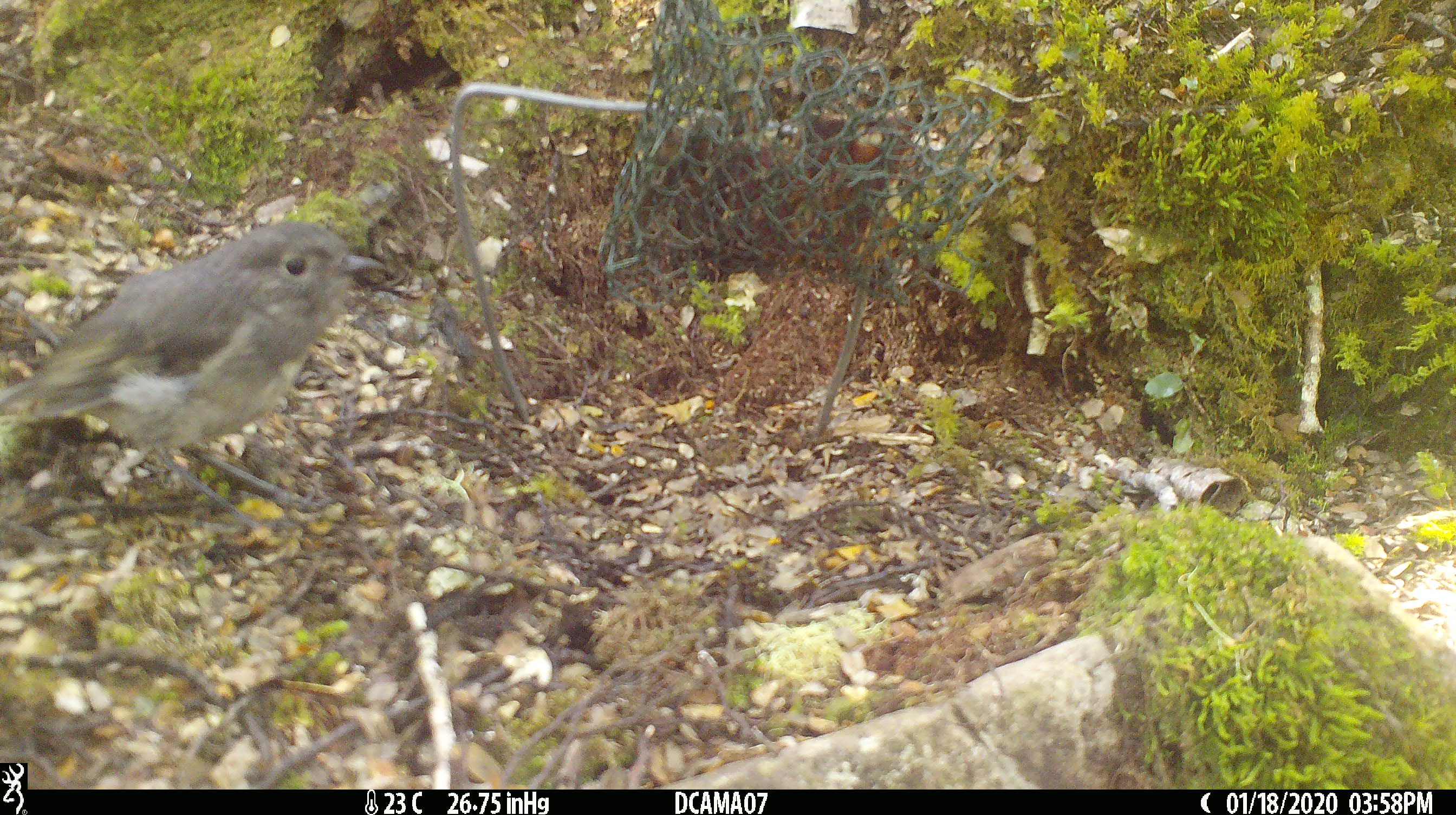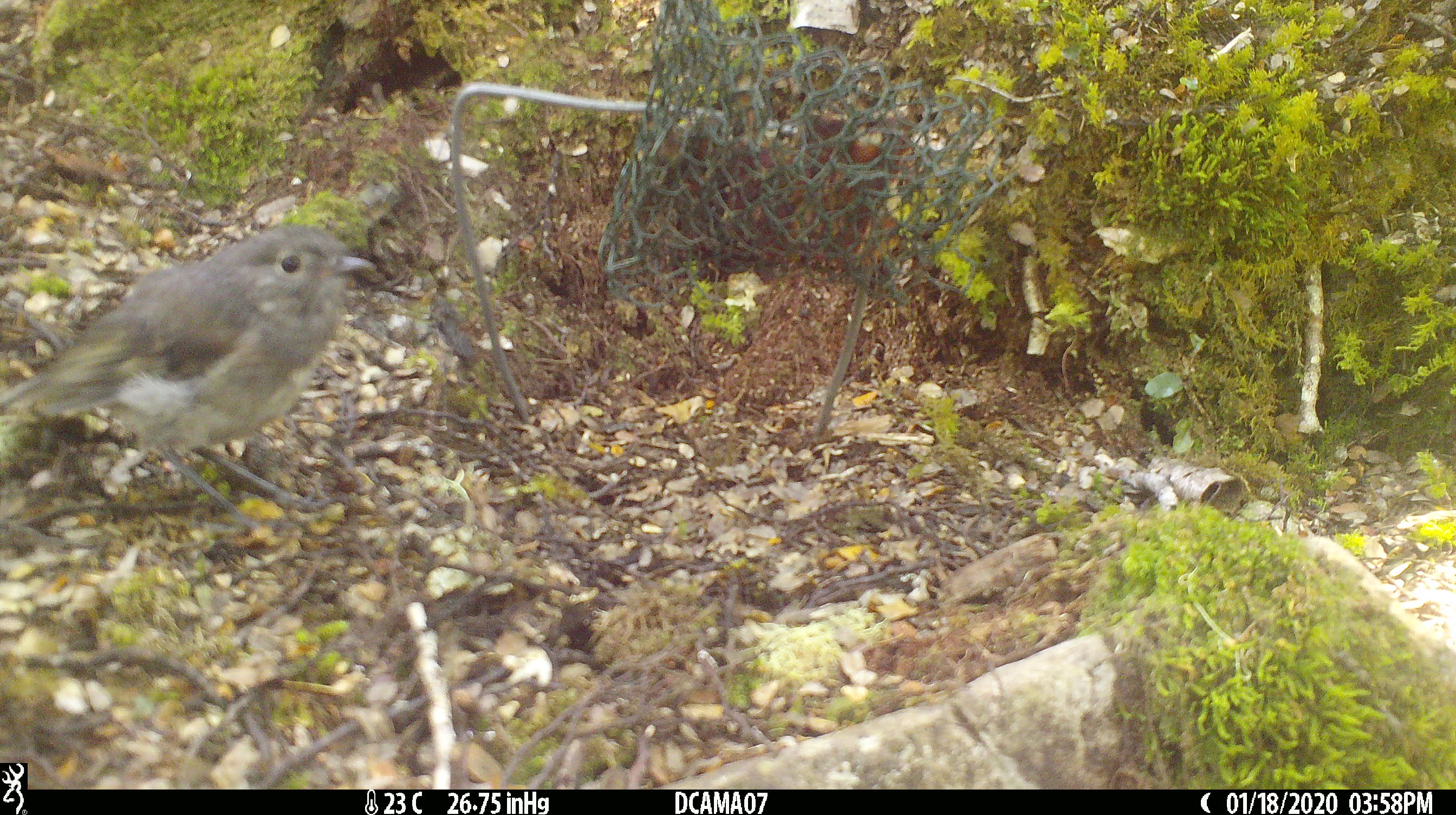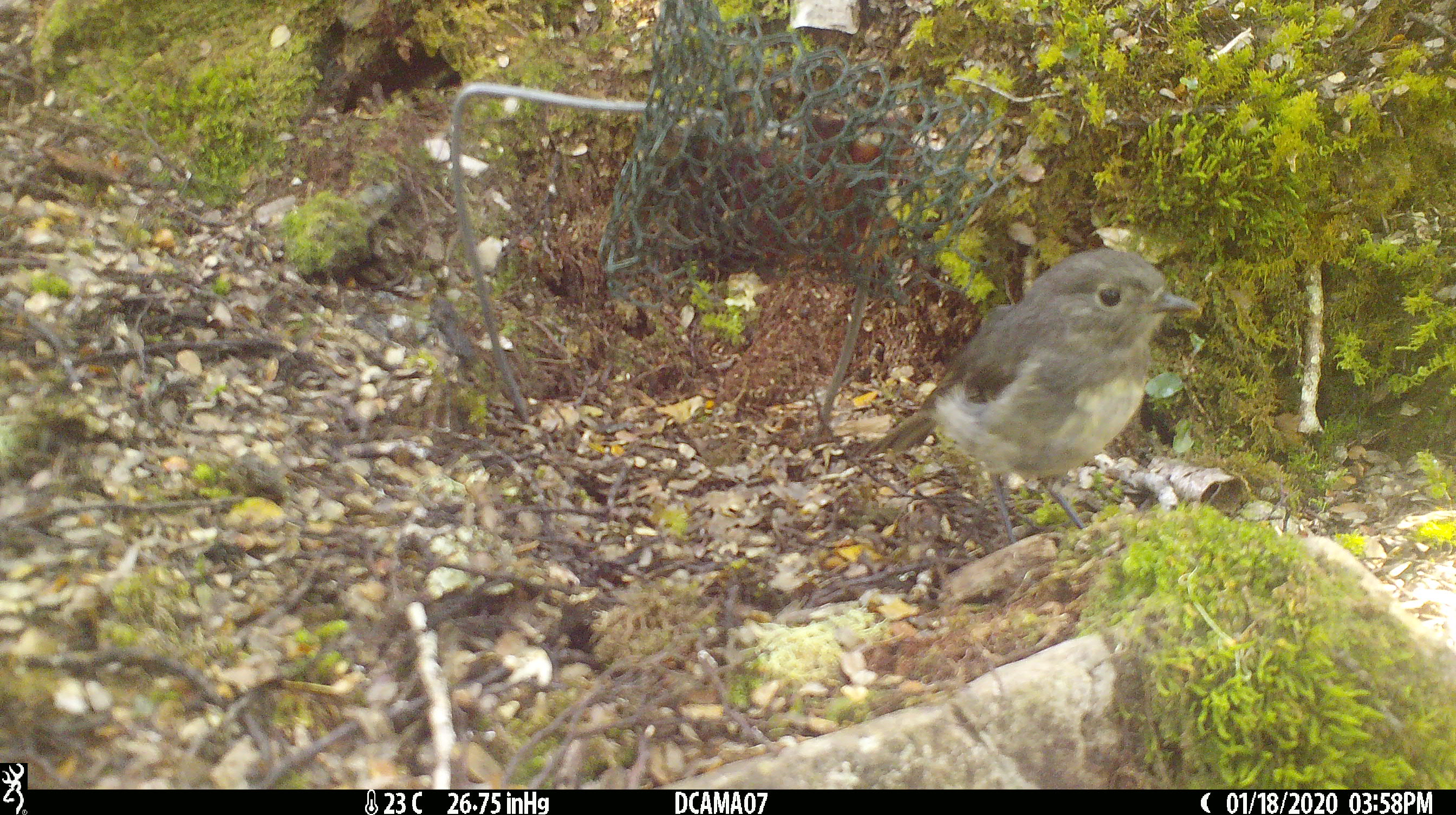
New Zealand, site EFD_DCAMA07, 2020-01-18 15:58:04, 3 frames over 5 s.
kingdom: Animalia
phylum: Chordata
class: Aves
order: Passeriformes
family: Petroicidae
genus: Petroica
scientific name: Petroica australis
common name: new zealand robin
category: robin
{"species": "robin (new zealand robin) (Petroica australis)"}